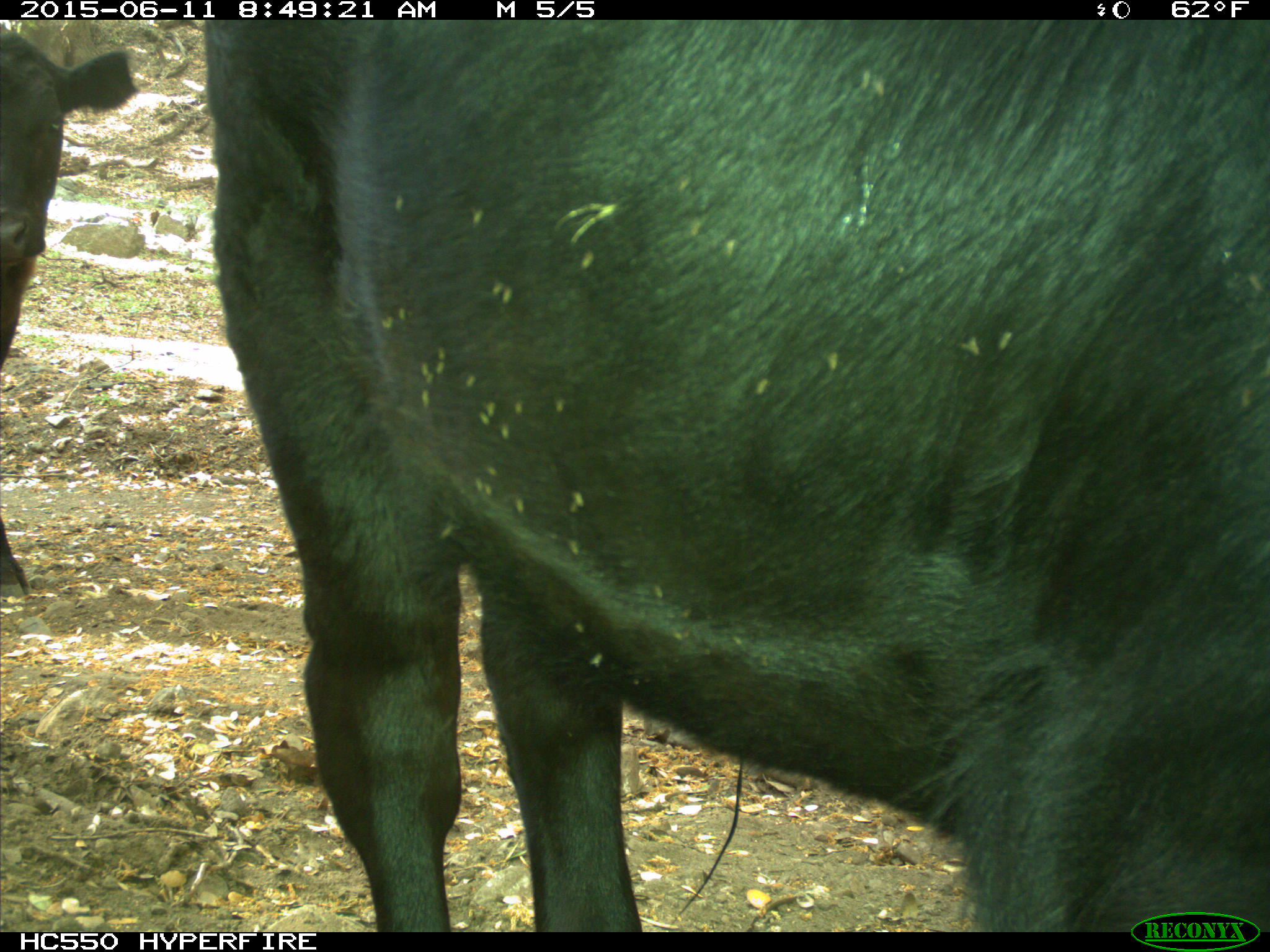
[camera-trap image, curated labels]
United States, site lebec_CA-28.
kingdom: Animalia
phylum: Chordata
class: Mammalia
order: Artiodactyla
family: Bovidae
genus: Bos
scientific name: Bos taurus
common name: domestic cow